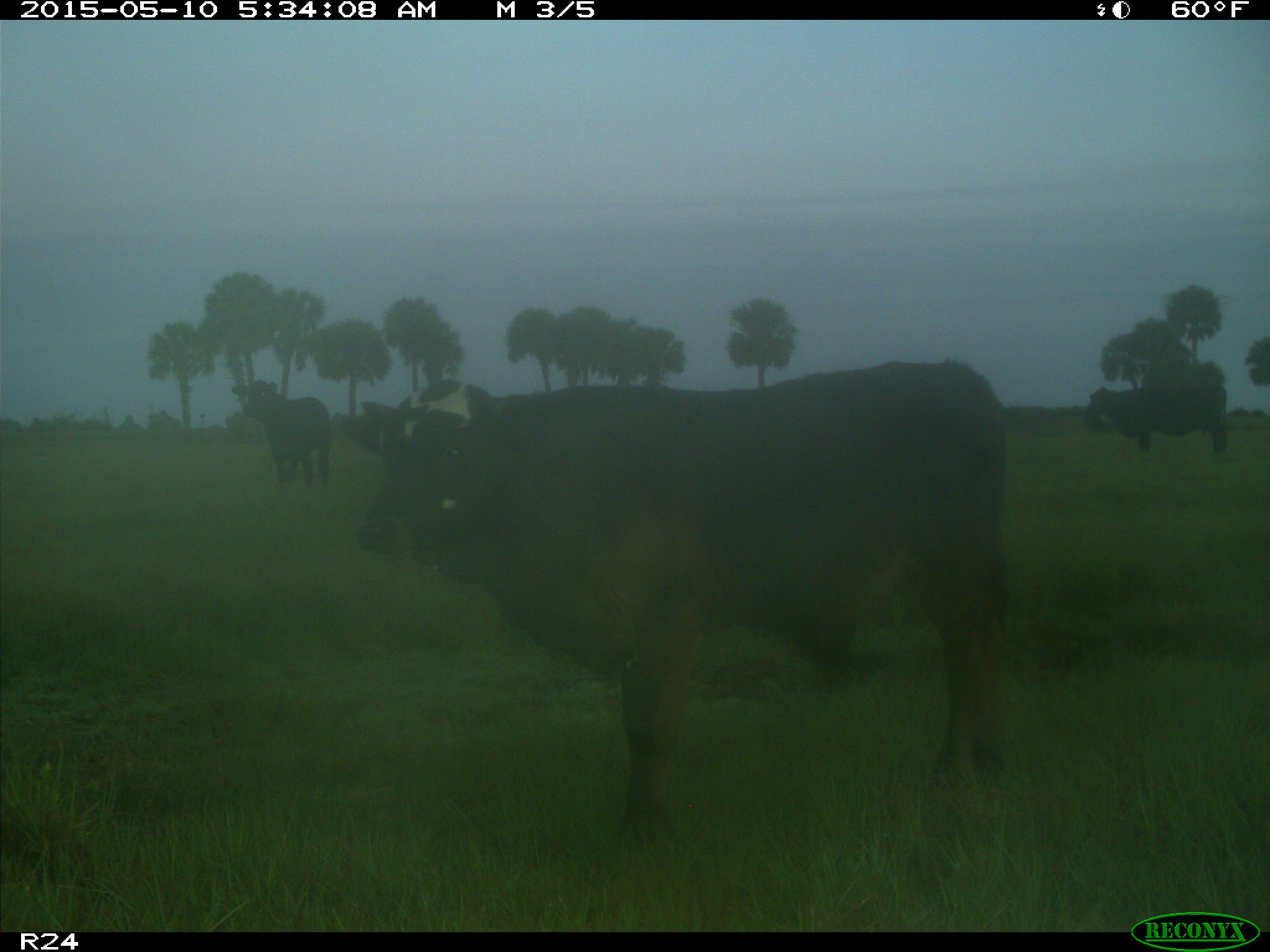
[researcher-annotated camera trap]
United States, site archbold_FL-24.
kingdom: Animalia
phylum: Chordata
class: Mammalia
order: Artiodactyla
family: Bovidae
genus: Bos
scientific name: Bos taurus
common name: domestic cow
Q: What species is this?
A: Bos taurus (domestic cow).